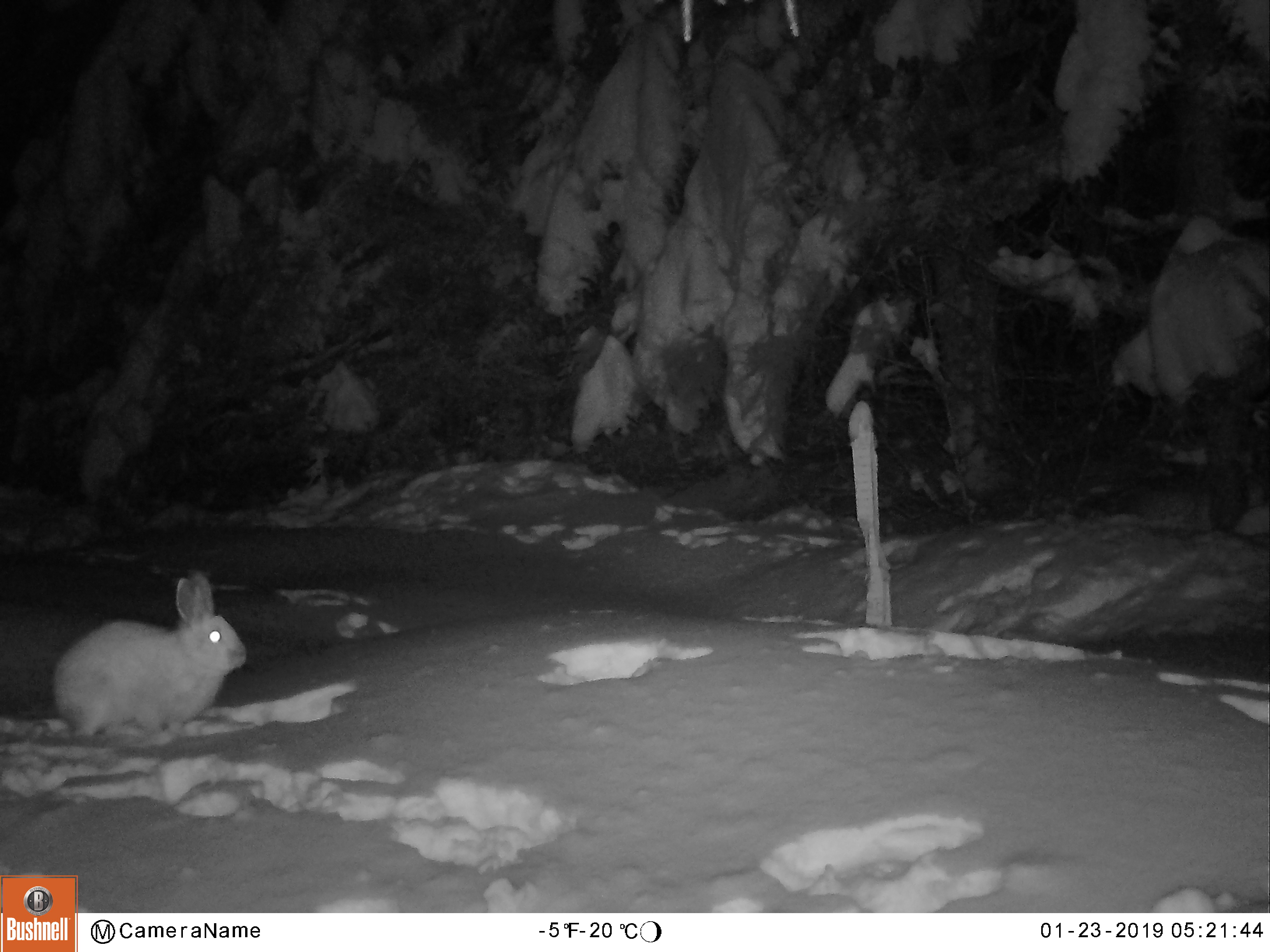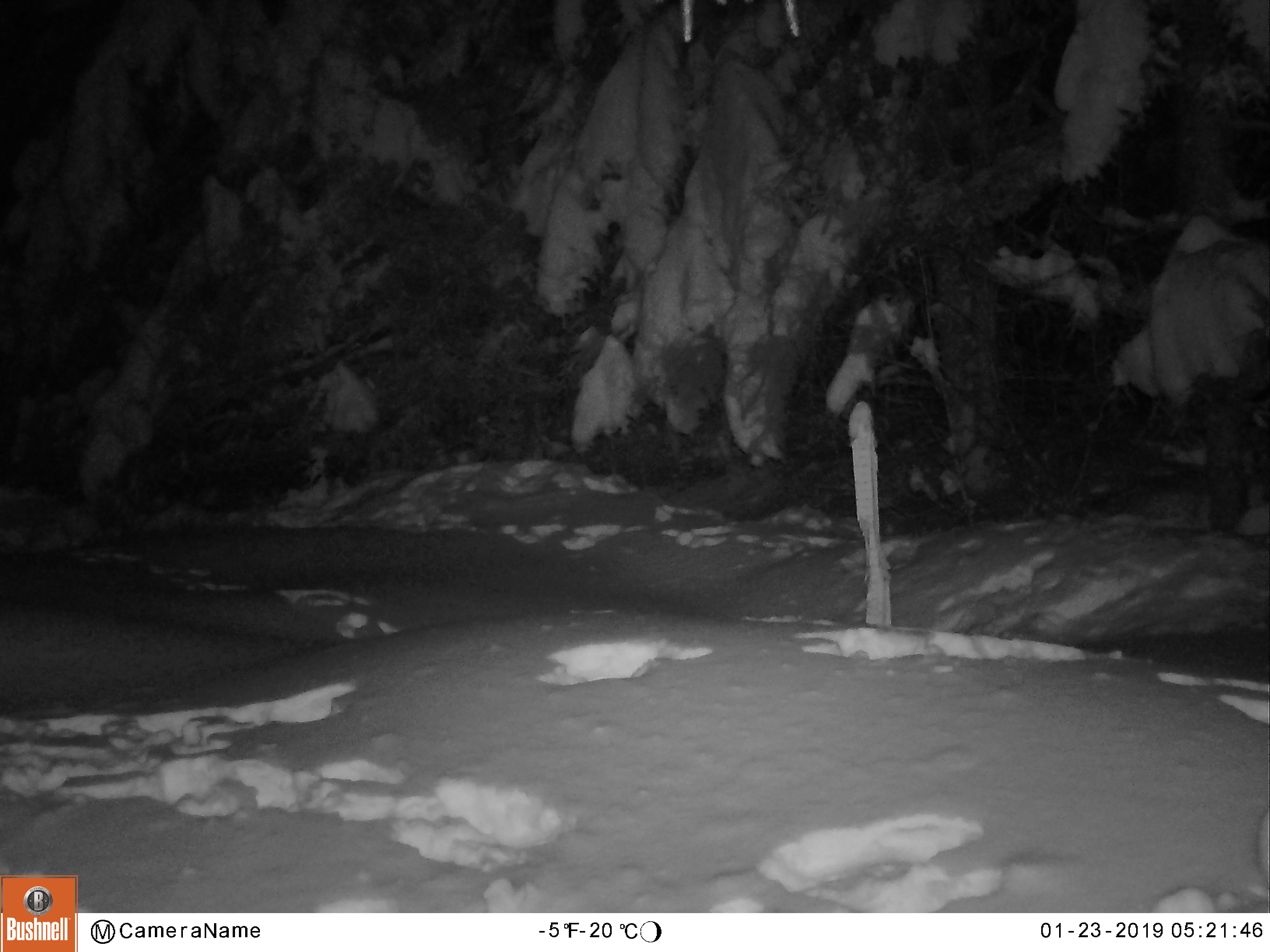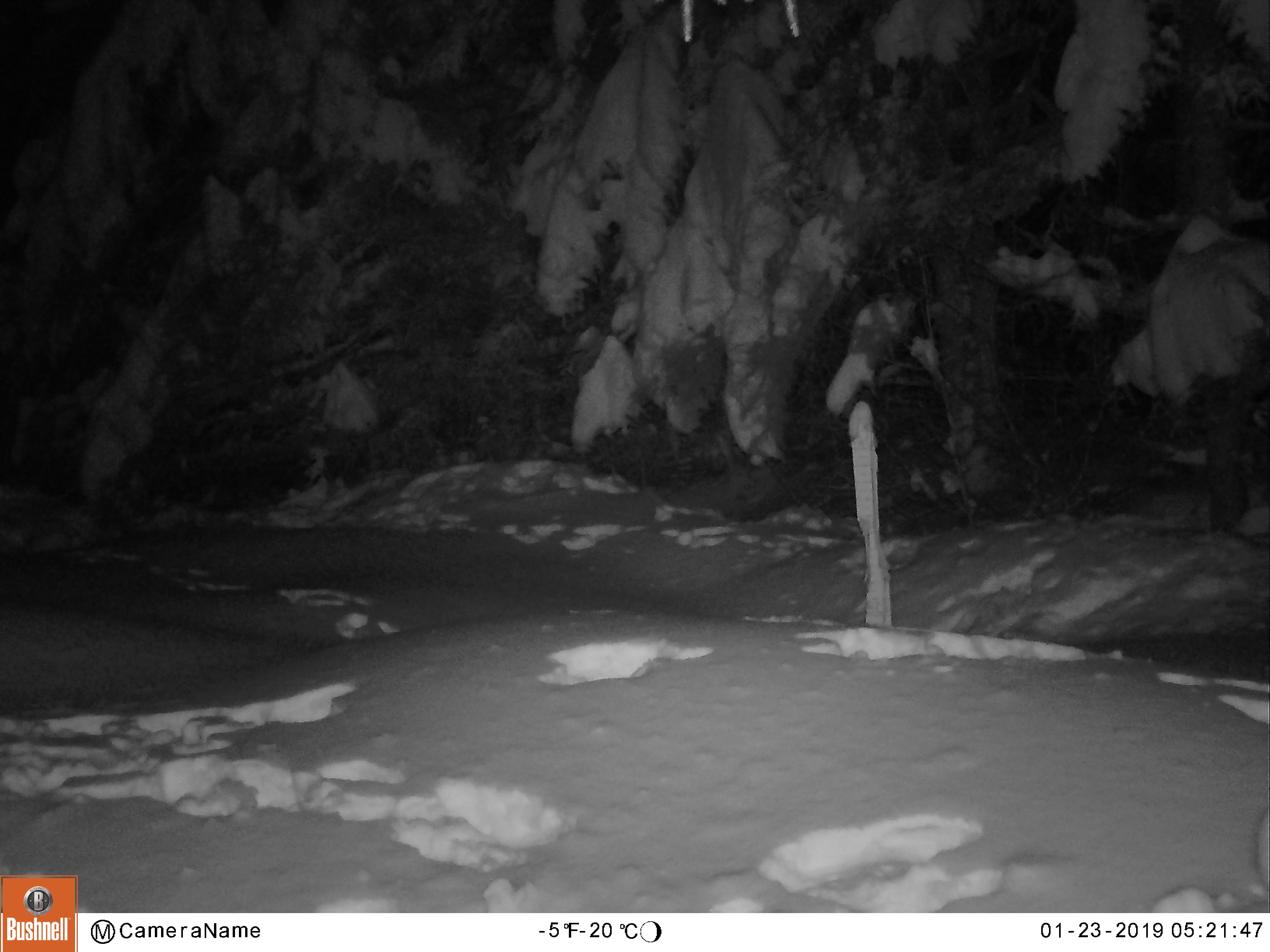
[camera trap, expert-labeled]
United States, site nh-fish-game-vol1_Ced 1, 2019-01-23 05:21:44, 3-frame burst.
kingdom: Animalia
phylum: Chordata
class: Mammalia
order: Lagomorpha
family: Leporidae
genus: Lepus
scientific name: Lepus americanus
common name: snowshoe hare